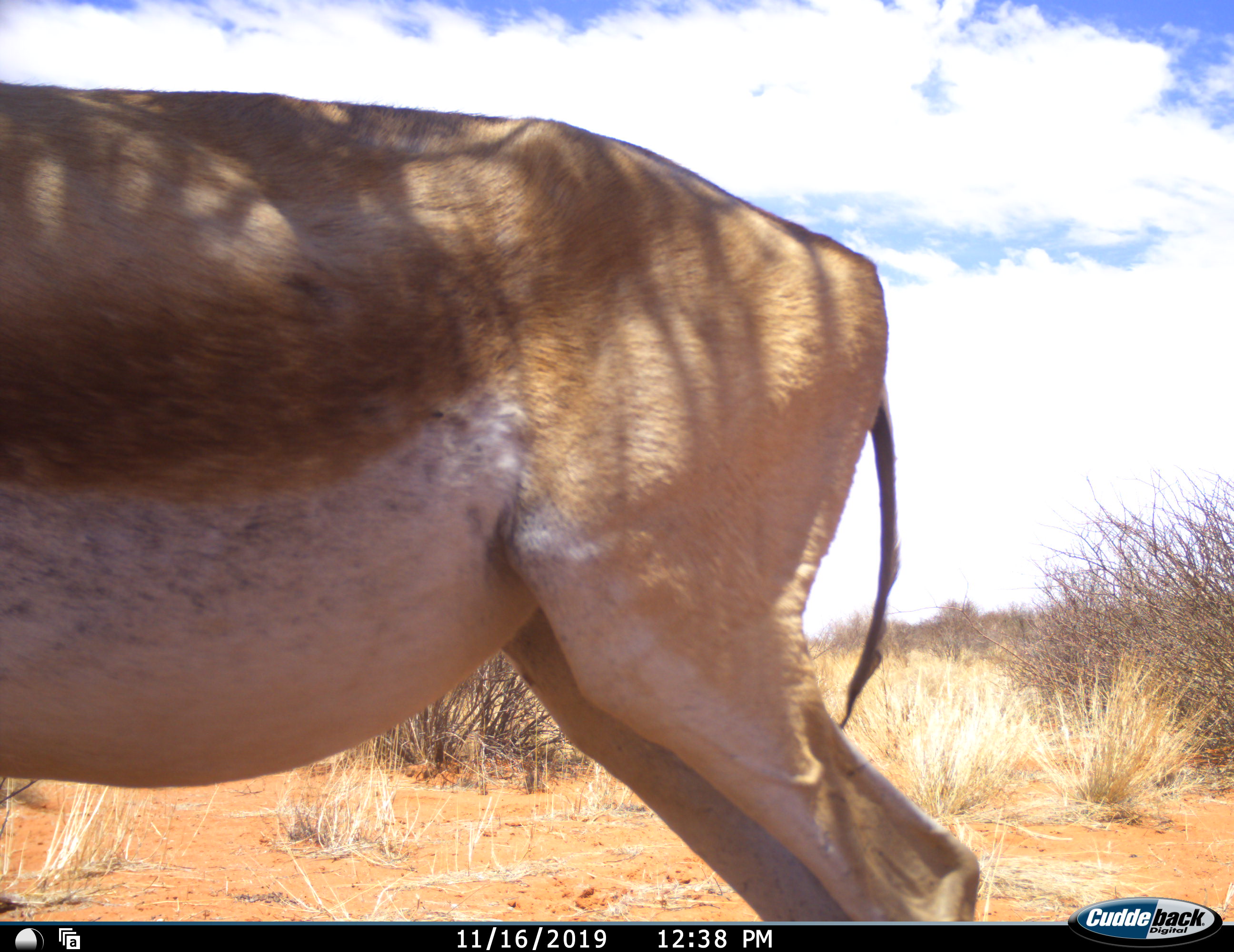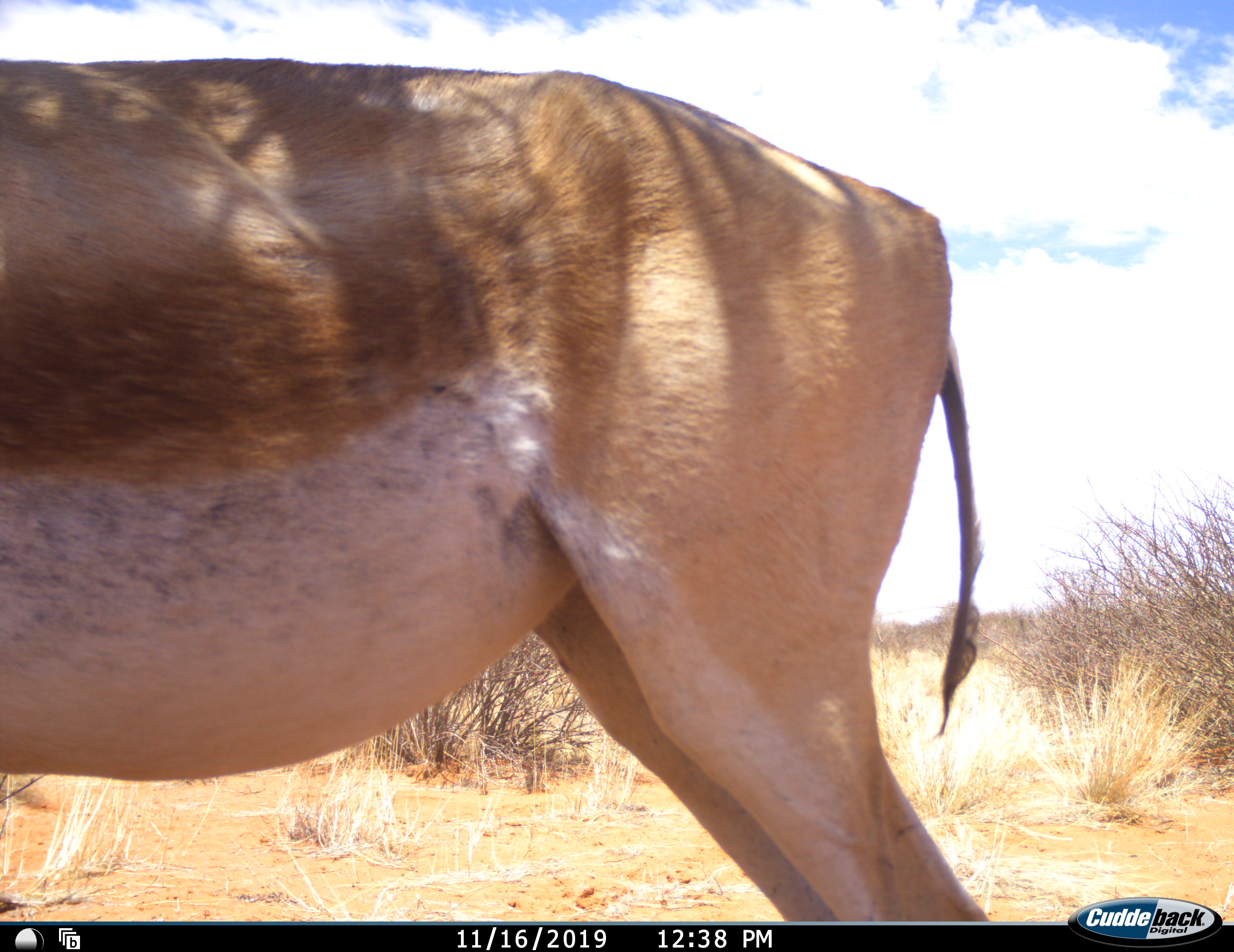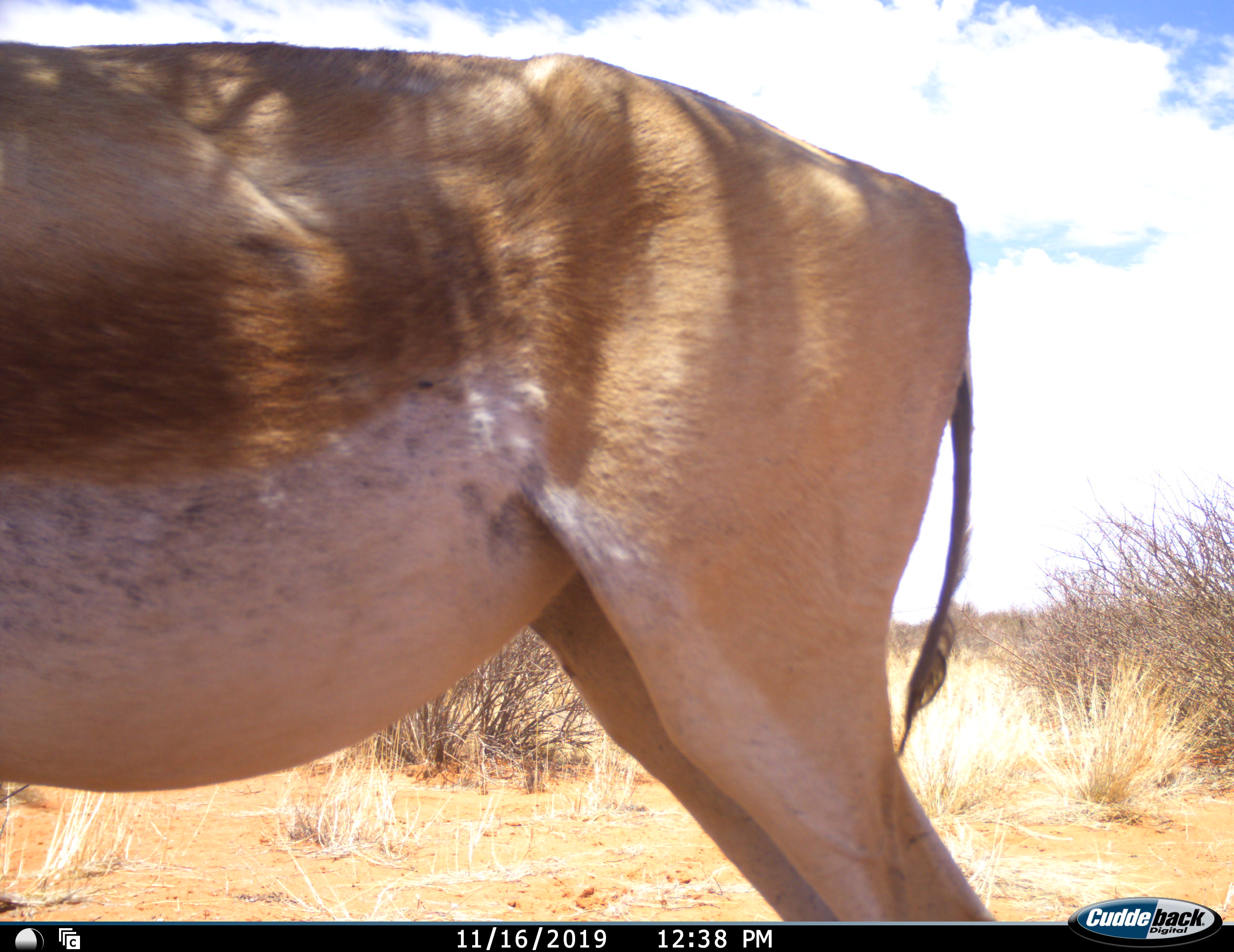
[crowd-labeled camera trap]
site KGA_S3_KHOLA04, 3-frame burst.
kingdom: Animalia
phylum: Chordata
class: Mammalia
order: Artiodactyla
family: Bovidae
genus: Antidorcas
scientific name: Antidorcas marsupialis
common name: springbok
Springbok (Antidorcas marsupialis), count 1. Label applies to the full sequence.